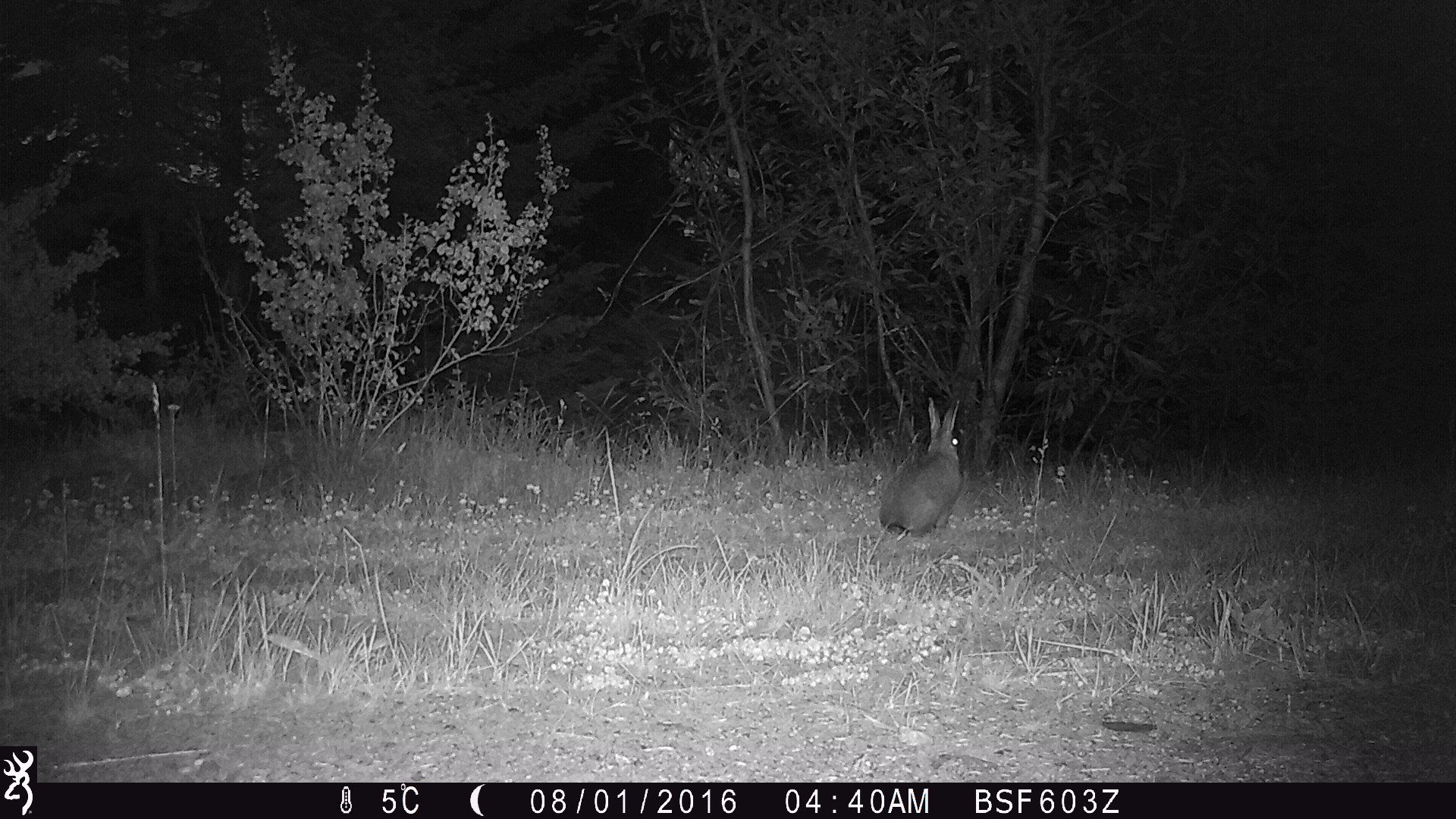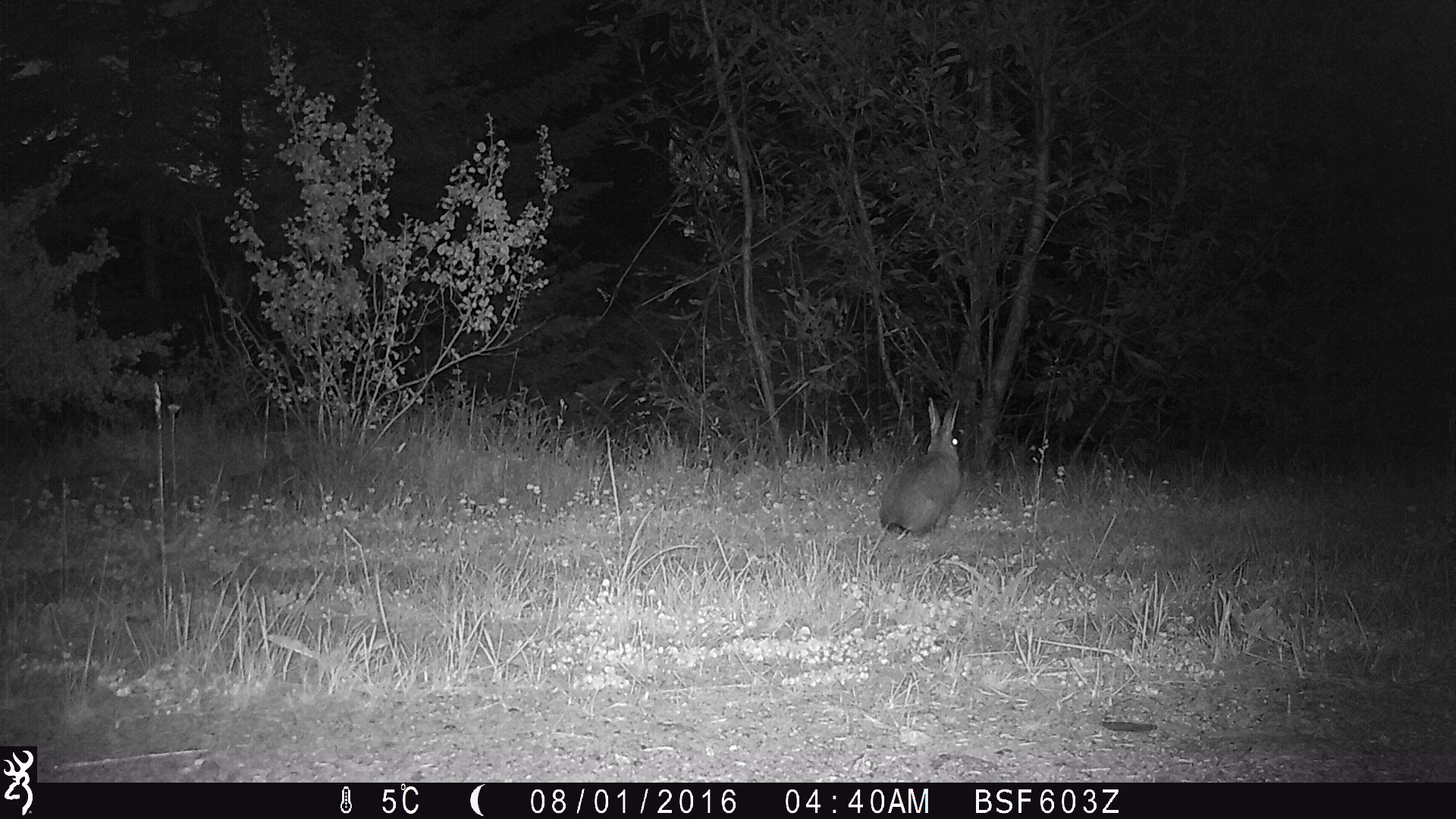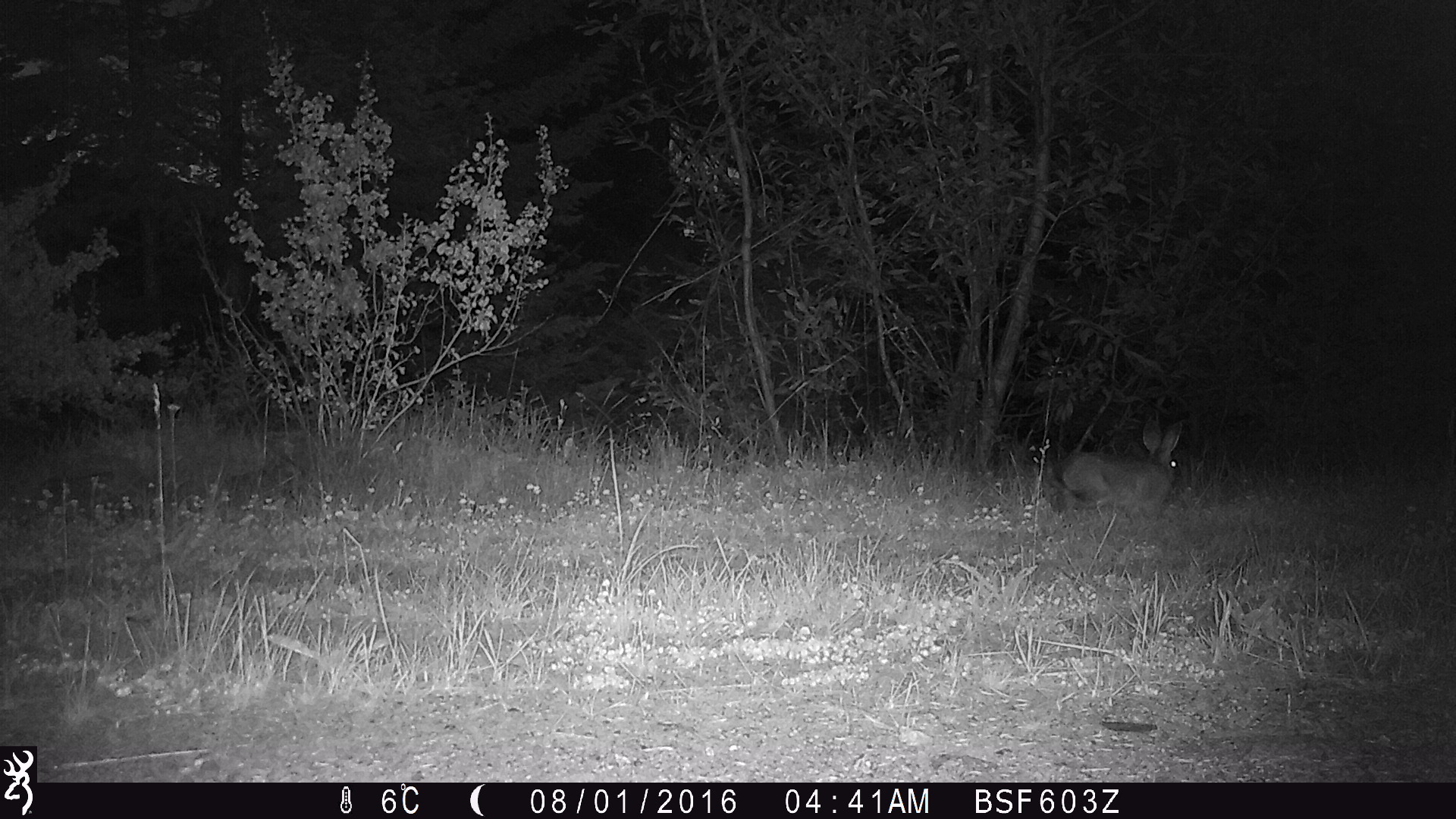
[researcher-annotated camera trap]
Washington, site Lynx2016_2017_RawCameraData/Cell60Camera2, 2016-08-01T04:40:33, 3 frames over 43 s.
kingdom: Animalia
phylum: Chordata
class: Mammalia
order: Lagomorpha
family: Leporidae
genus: Lepus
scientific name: Lepus americanus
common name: snowshoe hare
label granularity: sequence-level